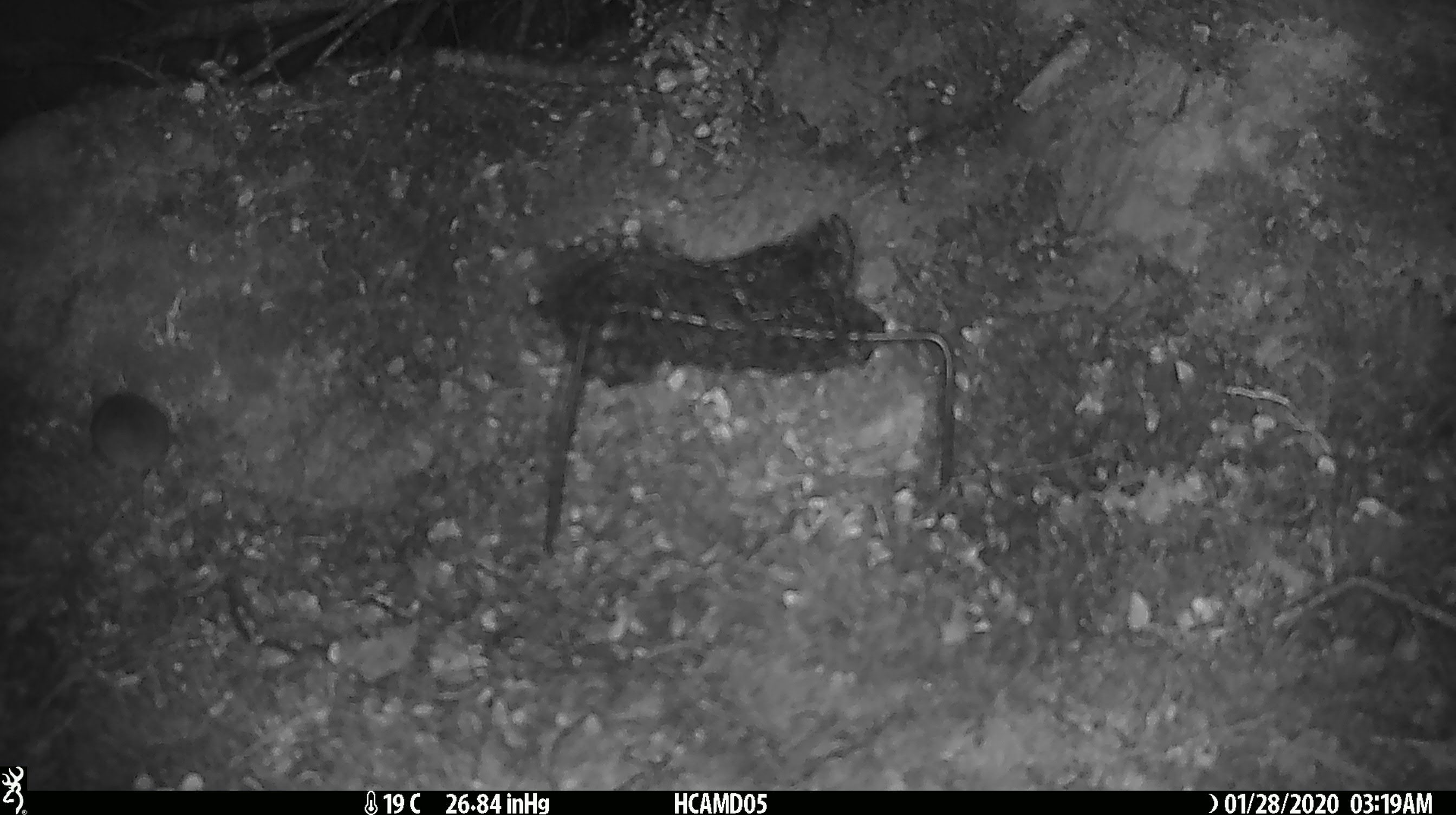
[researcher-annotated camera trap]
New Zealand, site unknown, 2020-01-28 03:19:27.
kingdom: Animalia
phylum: Chordata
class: Mammalia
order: Rodentia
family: Muridae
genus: Mus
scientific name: Mus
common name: mouse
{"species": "mouse (Mus)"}